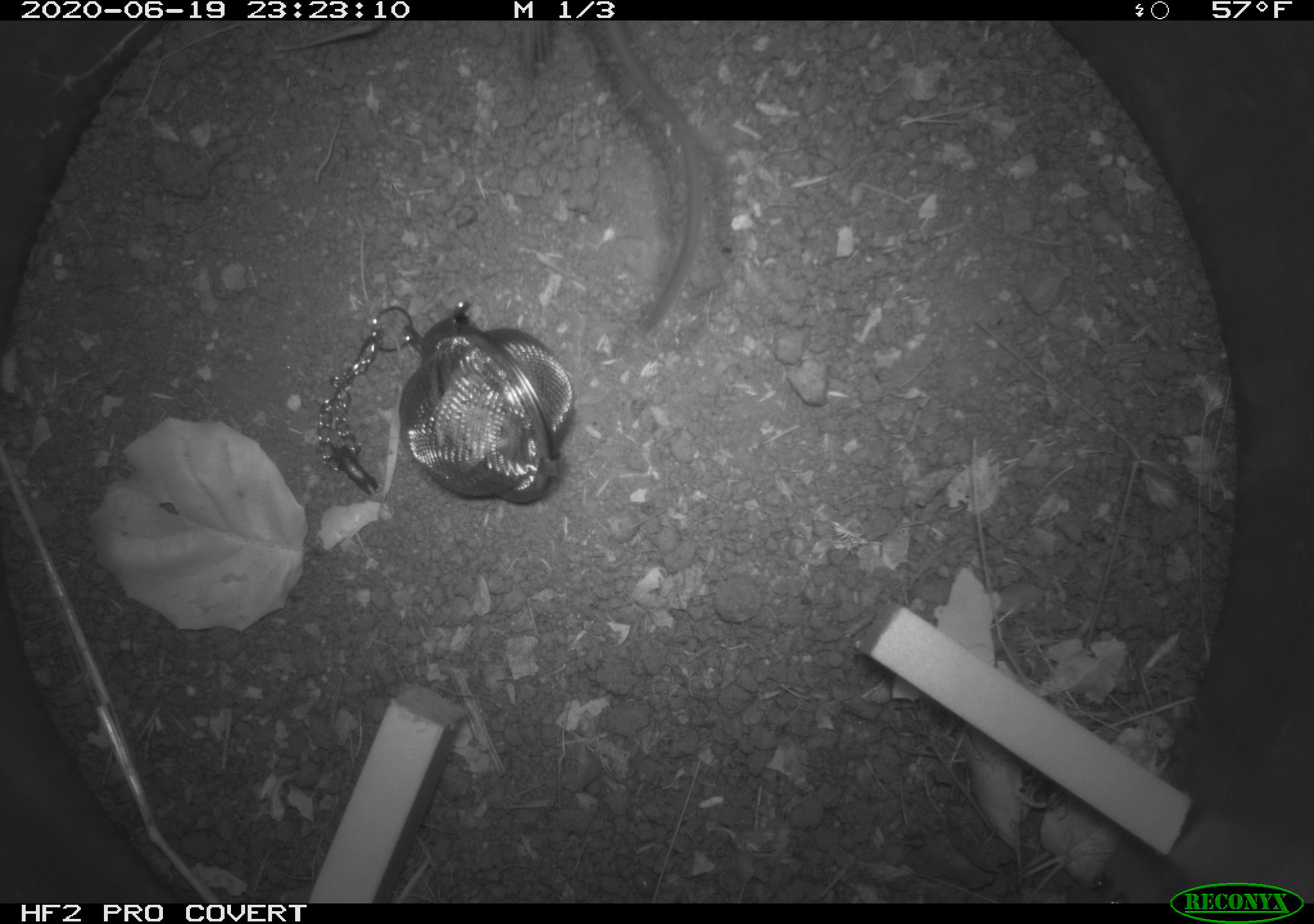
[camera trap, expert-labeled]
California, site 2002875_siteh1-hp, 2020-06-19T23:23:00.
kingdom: Animalia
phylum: Chordata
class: Mammalia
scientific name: Mammalia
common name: mammal